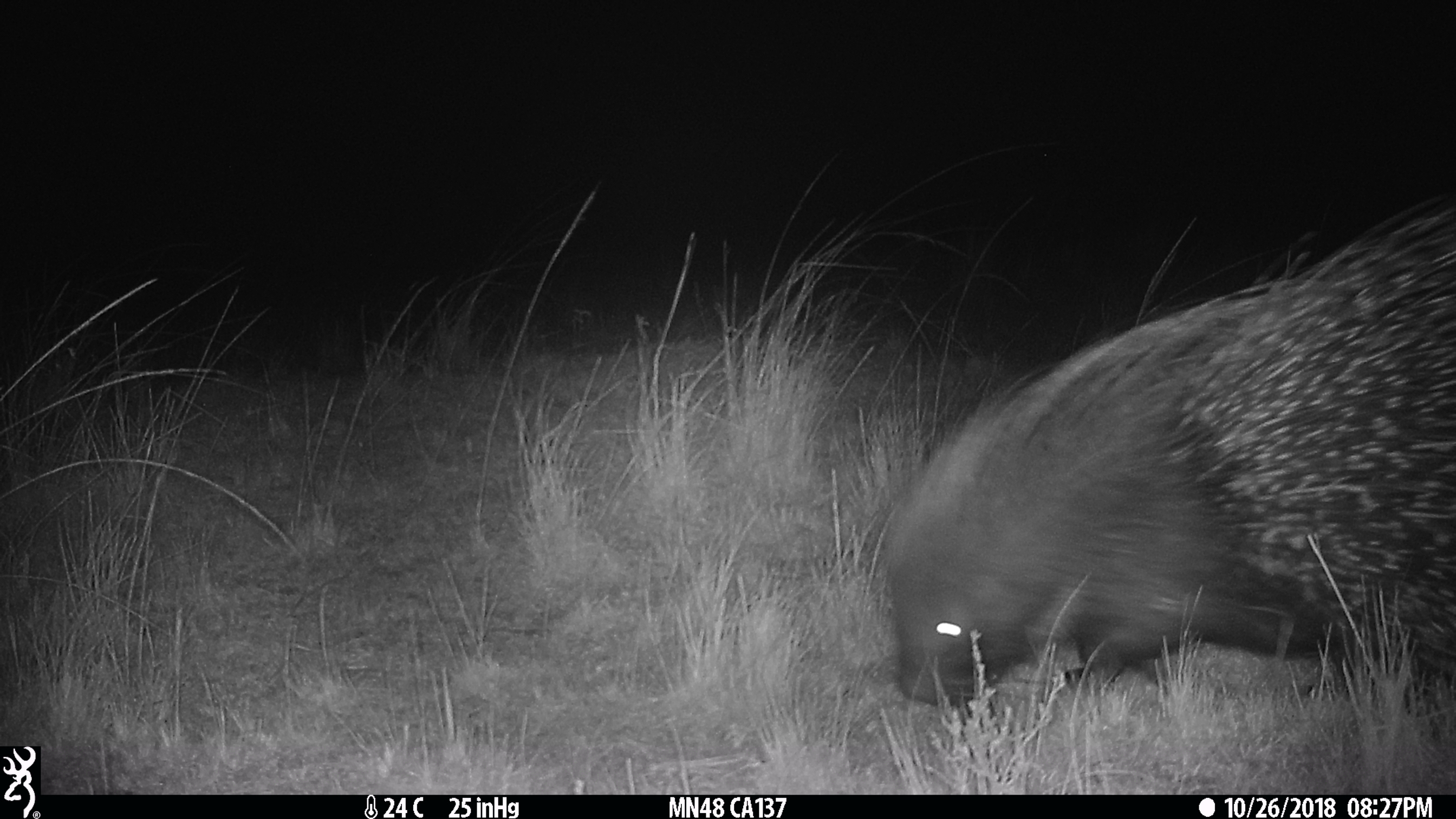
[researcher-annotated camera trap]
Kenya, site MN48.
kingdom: Animalia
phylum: Chordata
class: Mammalia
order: Rodentia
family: Hystricidae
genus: Hystrix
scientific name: Hystrix africaeaustralis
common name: porcupine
Porcupine (Hystrix africaeaustralis).